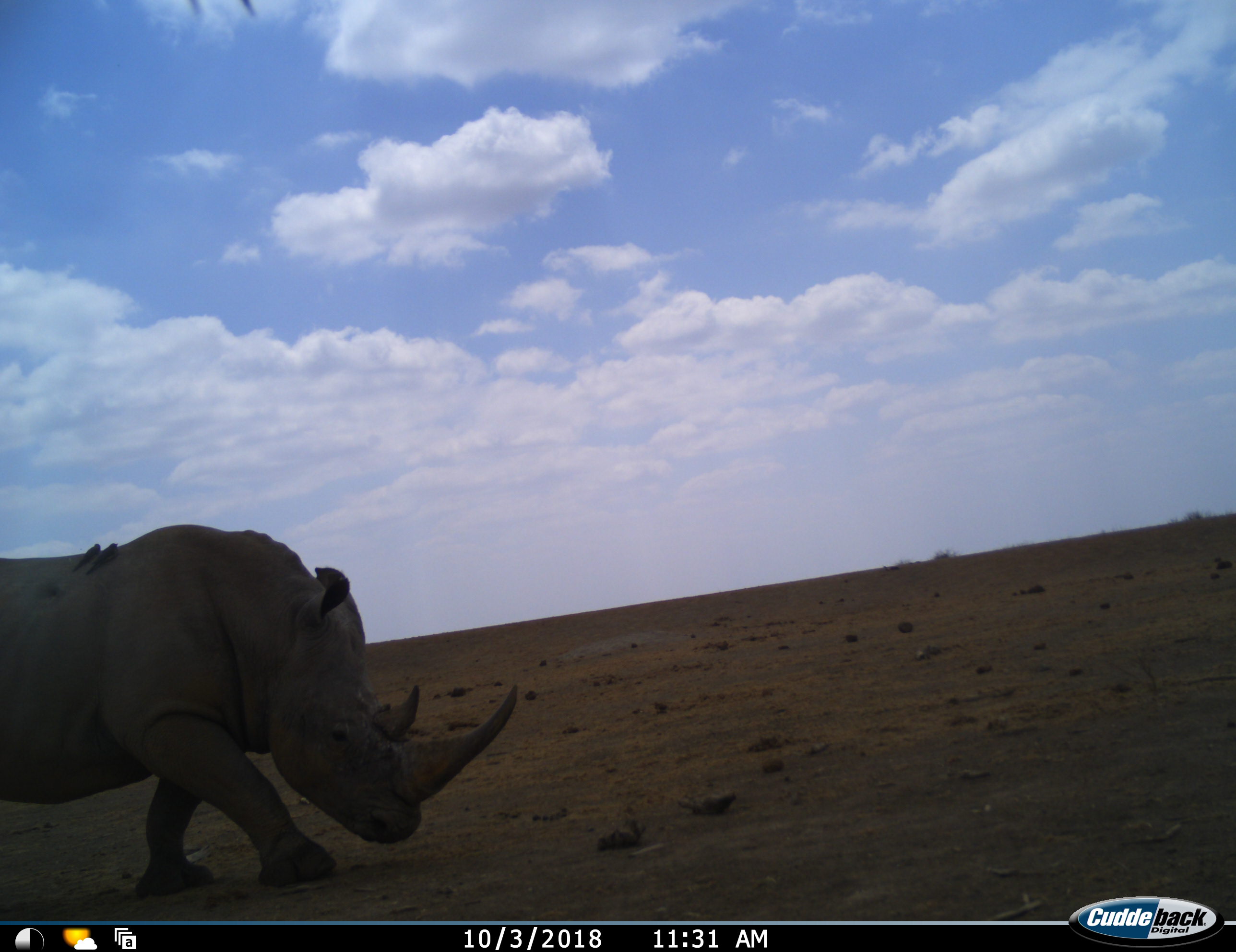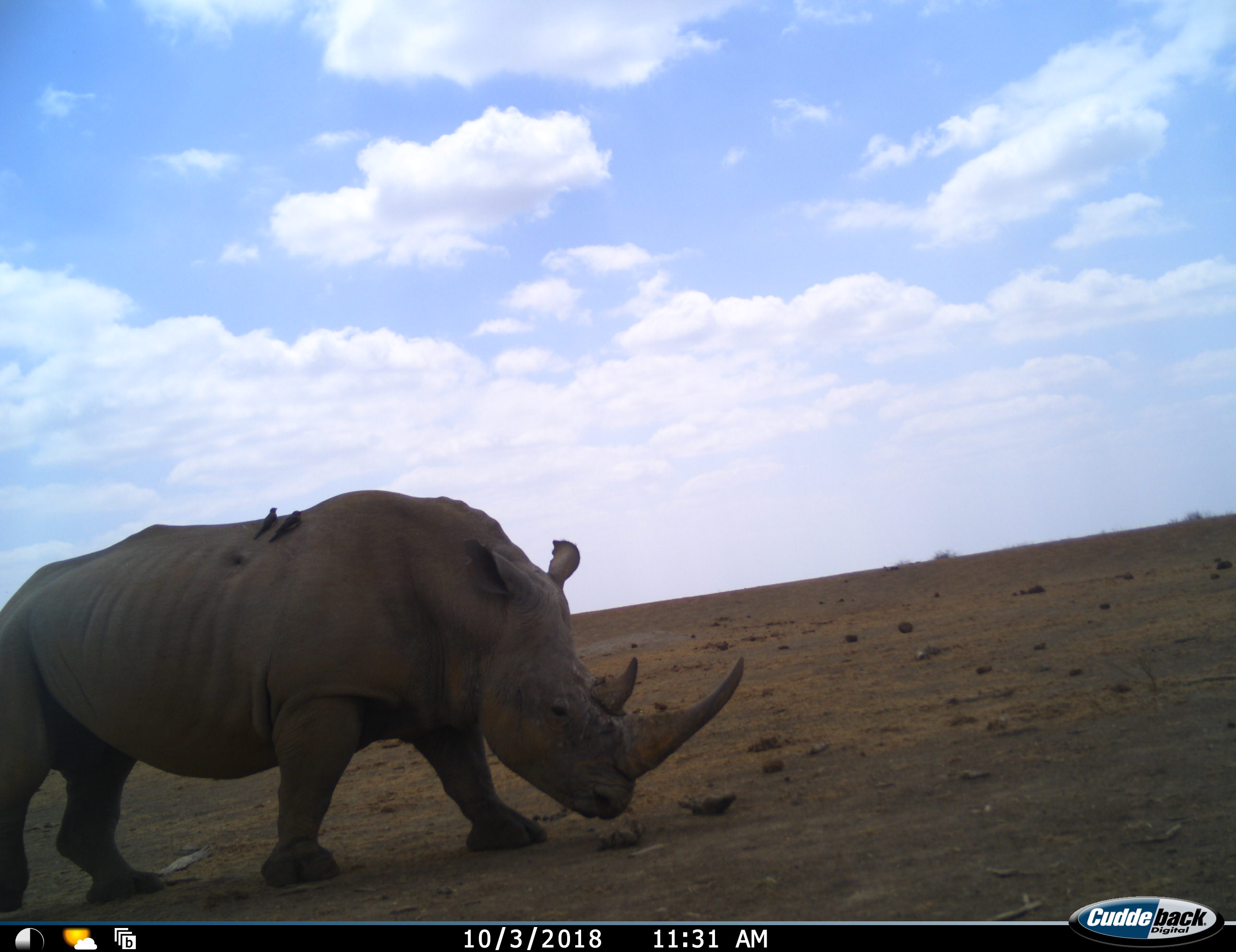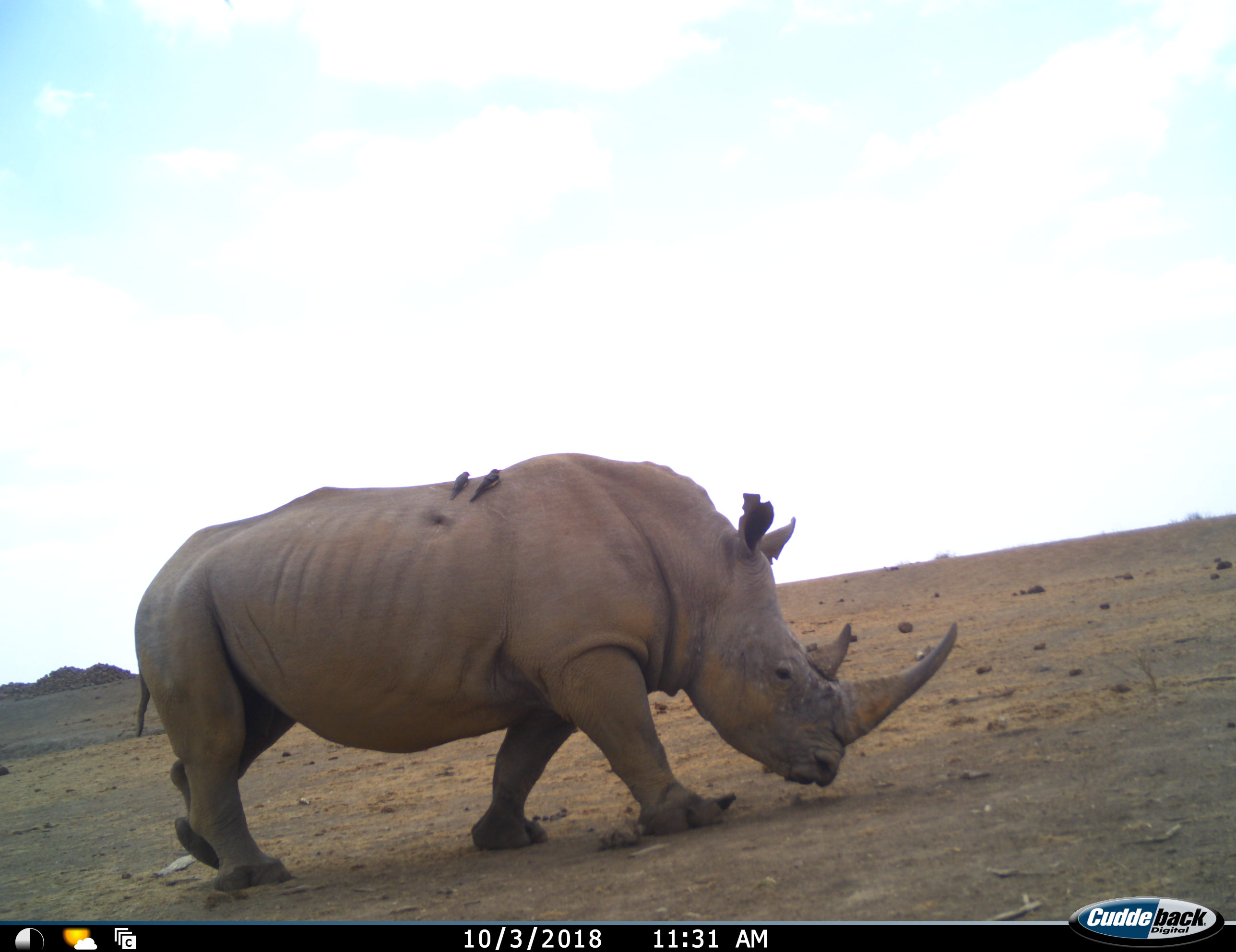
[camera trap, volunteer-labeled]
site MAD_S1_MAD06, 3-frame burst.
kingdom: Animalia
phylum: Chordata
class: Mammalia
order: Perissodactyla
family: Rhinocerotidae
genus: Ceratotherium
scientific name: Ceratotherium simum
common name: white rhinoceros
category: rhinoceroswhite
Rhinoceroswhite (white rhinoceros) (Ceratotherium simum), count 1. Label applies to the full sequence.